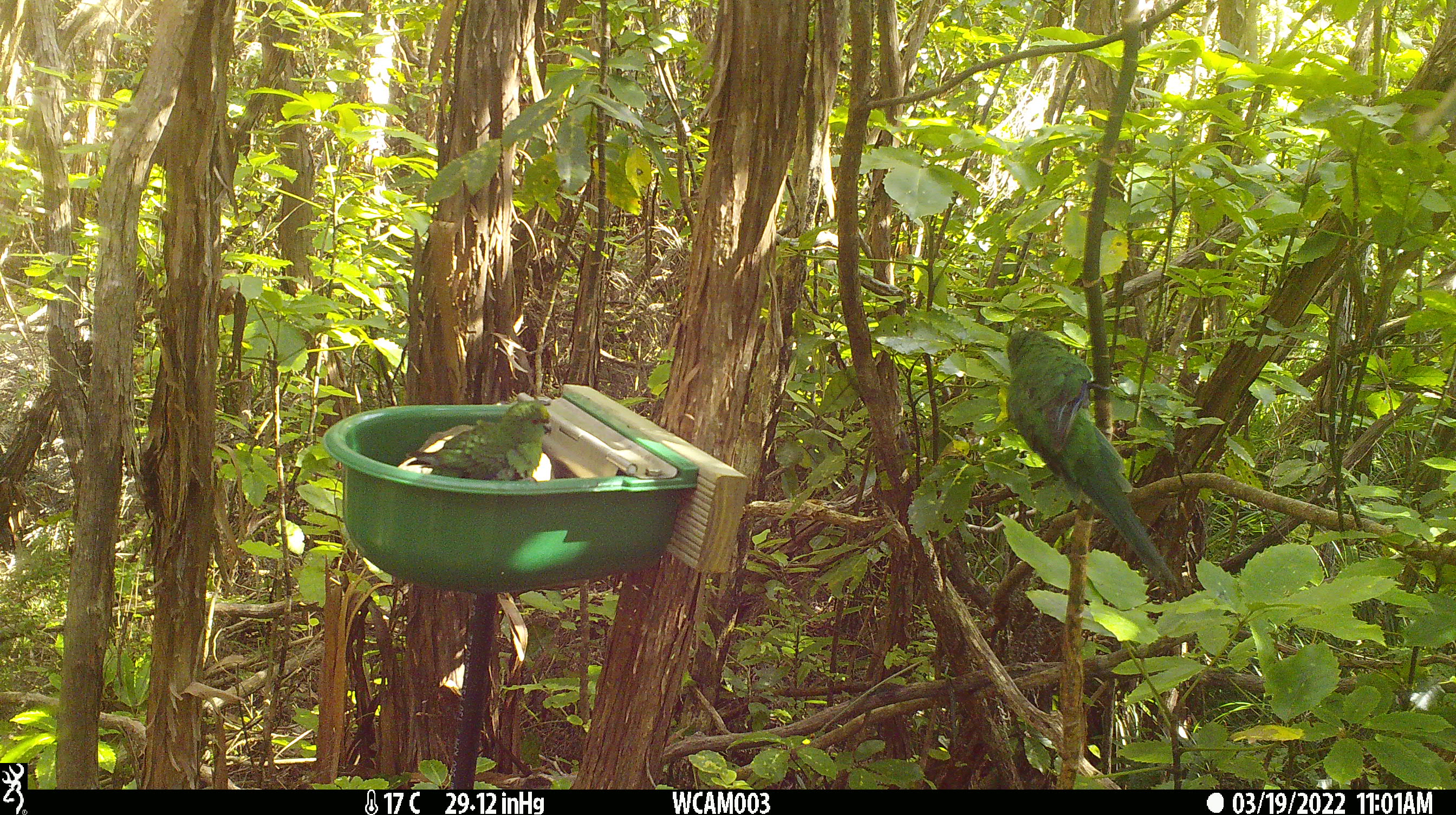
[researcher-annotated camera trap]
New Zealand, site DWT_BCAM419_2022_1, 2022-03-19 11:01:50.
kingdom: Animalia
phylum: Chordata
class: Aves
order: Psittaciformes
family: Psittaculidae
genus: Cyanoramphus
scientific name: Cyanoramphus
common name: parakeet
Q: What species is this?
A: Parakeet (Cyanoramphus).